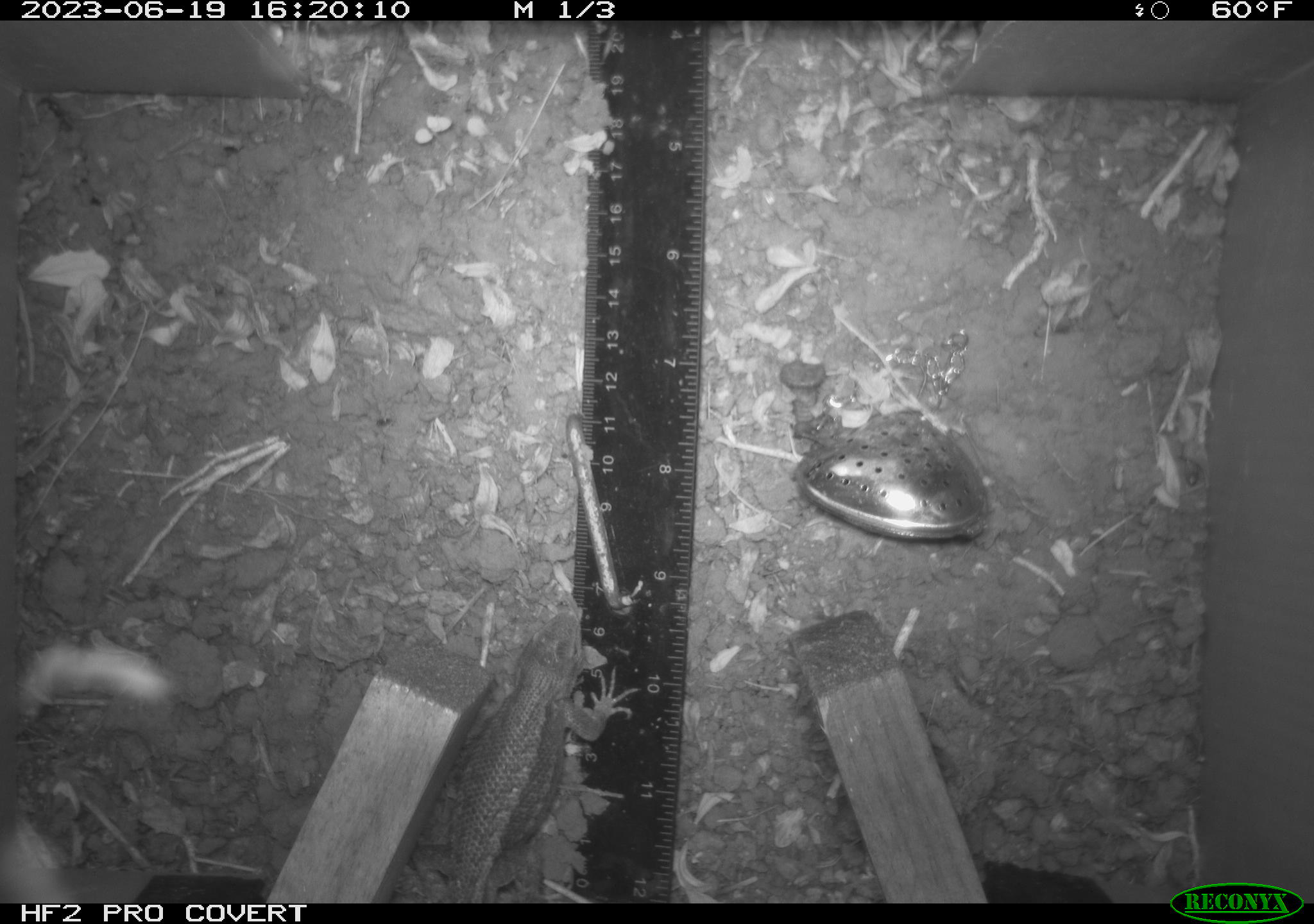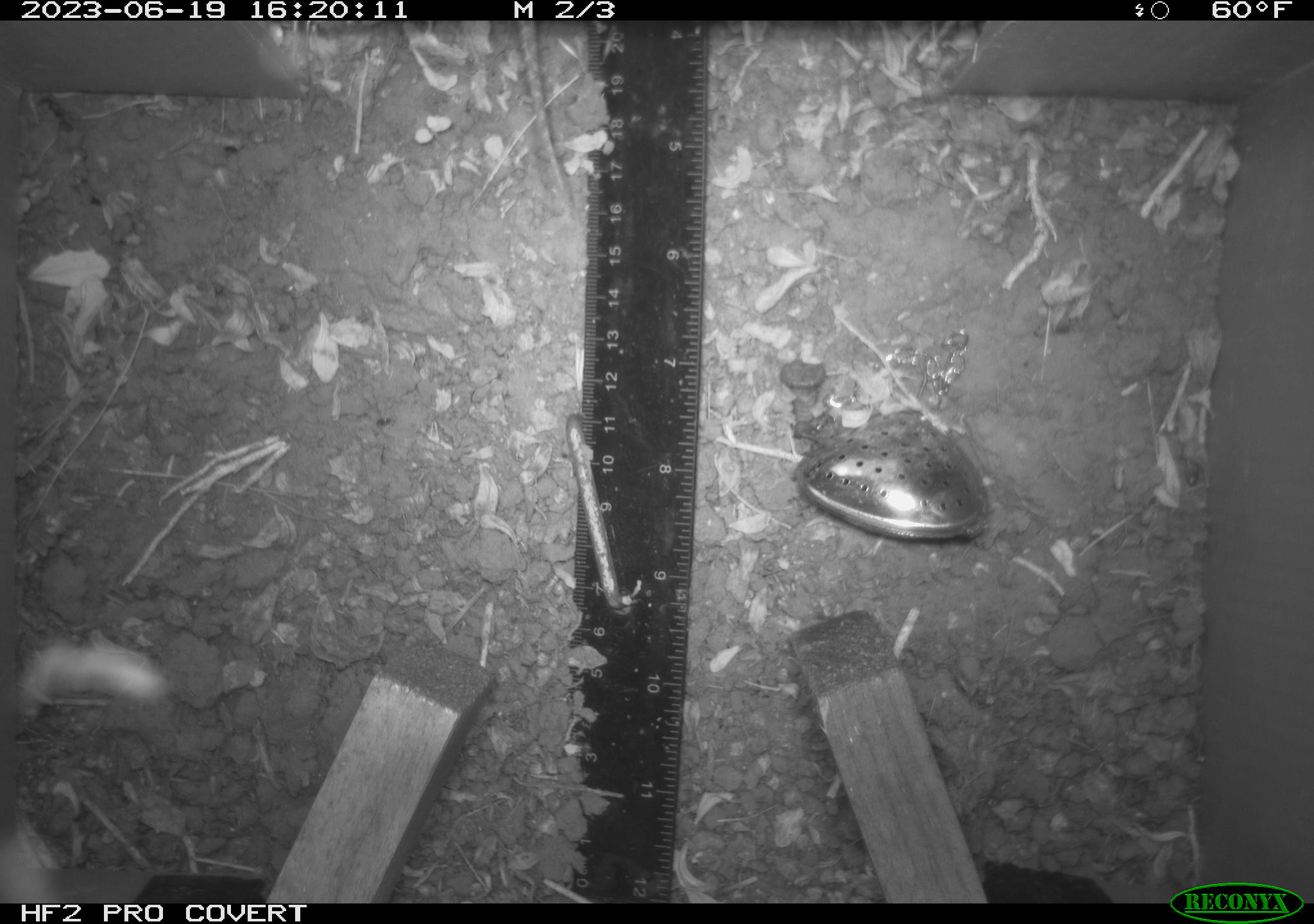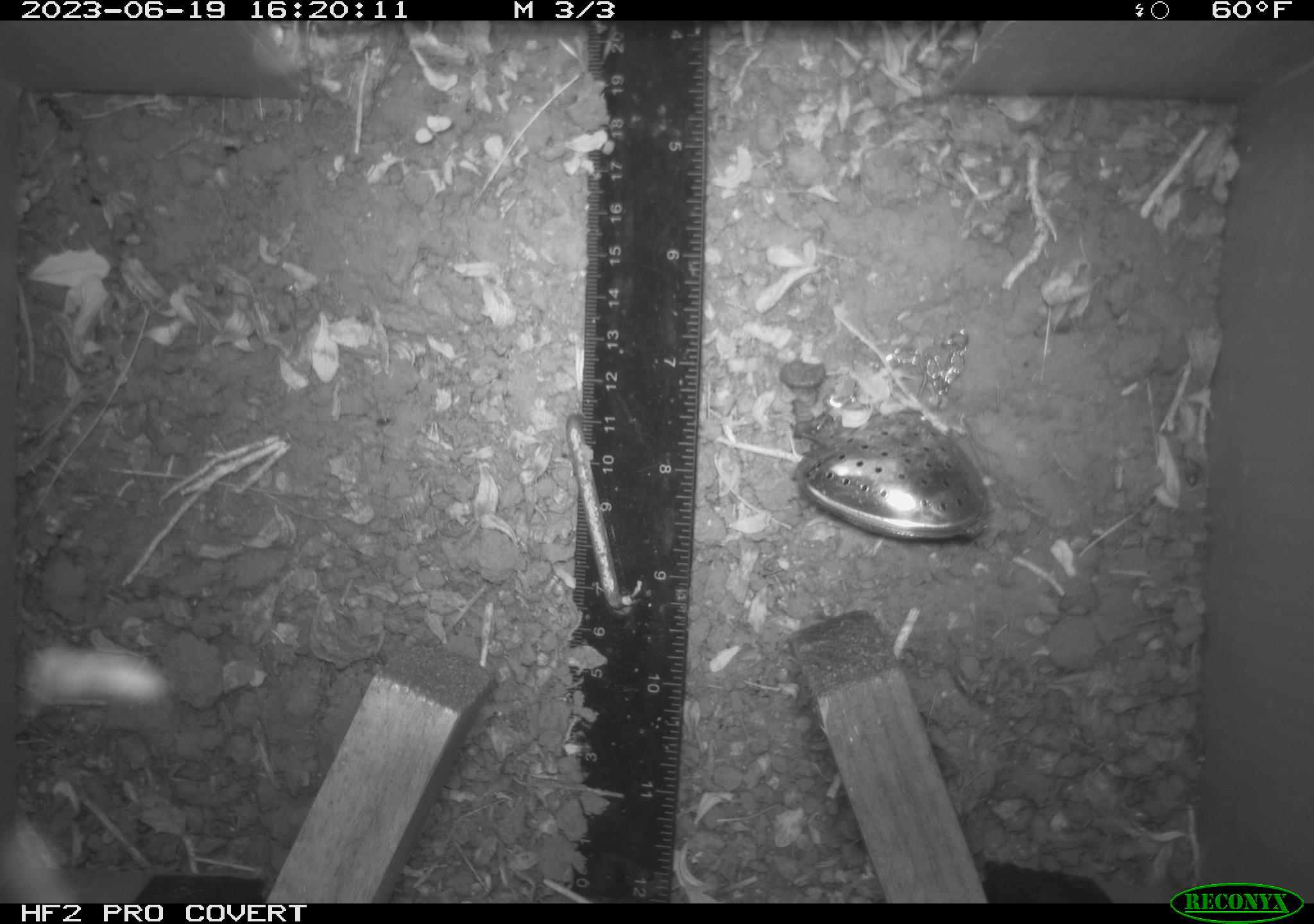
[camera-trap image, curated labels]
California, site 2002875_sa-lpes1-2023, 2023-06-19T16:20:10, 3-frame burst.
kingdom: Animalia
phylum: Chordata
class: Reptilia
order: Squamata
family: Phrynosomatidae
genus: Sceloporus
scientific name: Sceloporus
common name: spiny lizards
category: sceloporus species